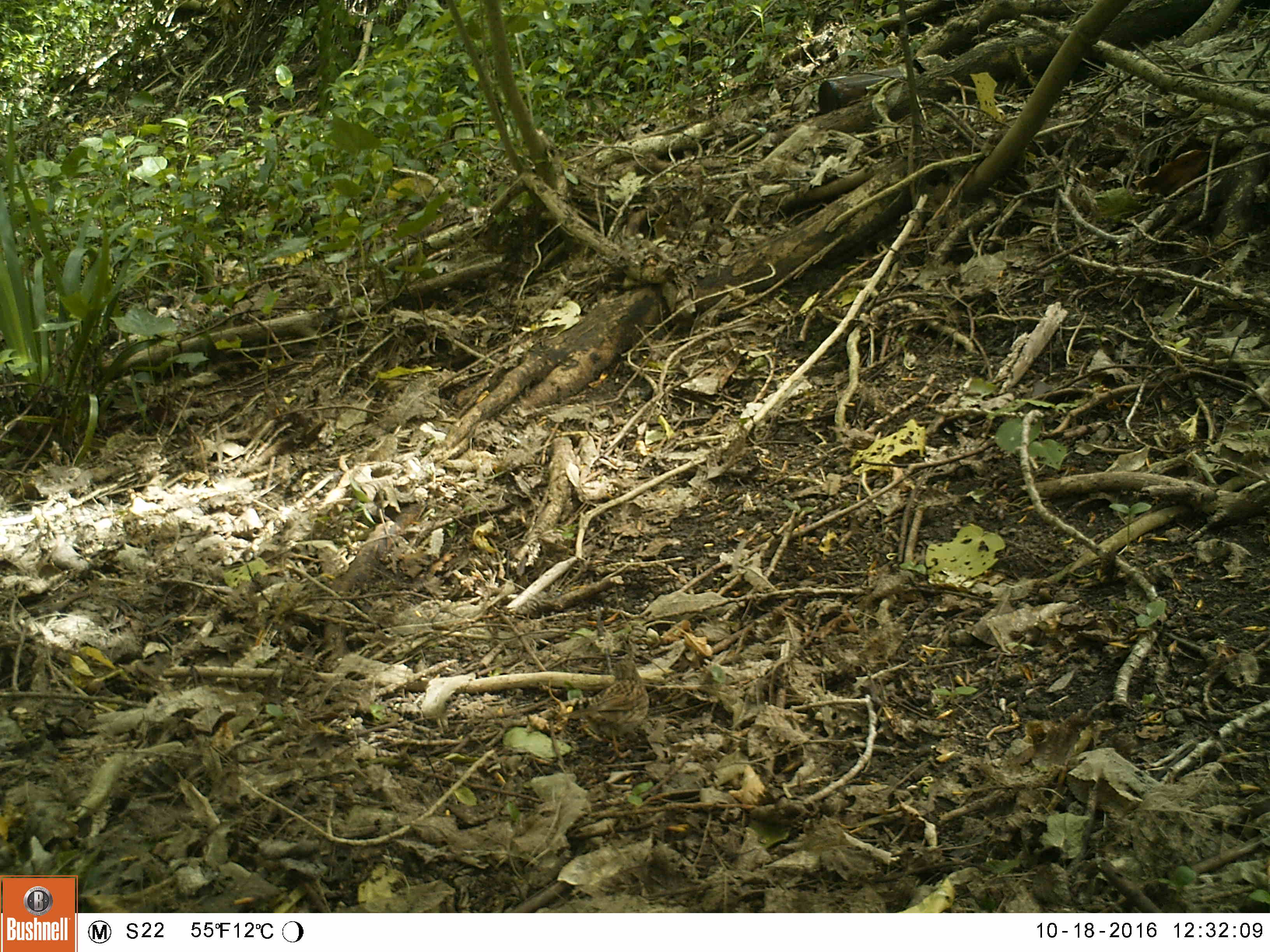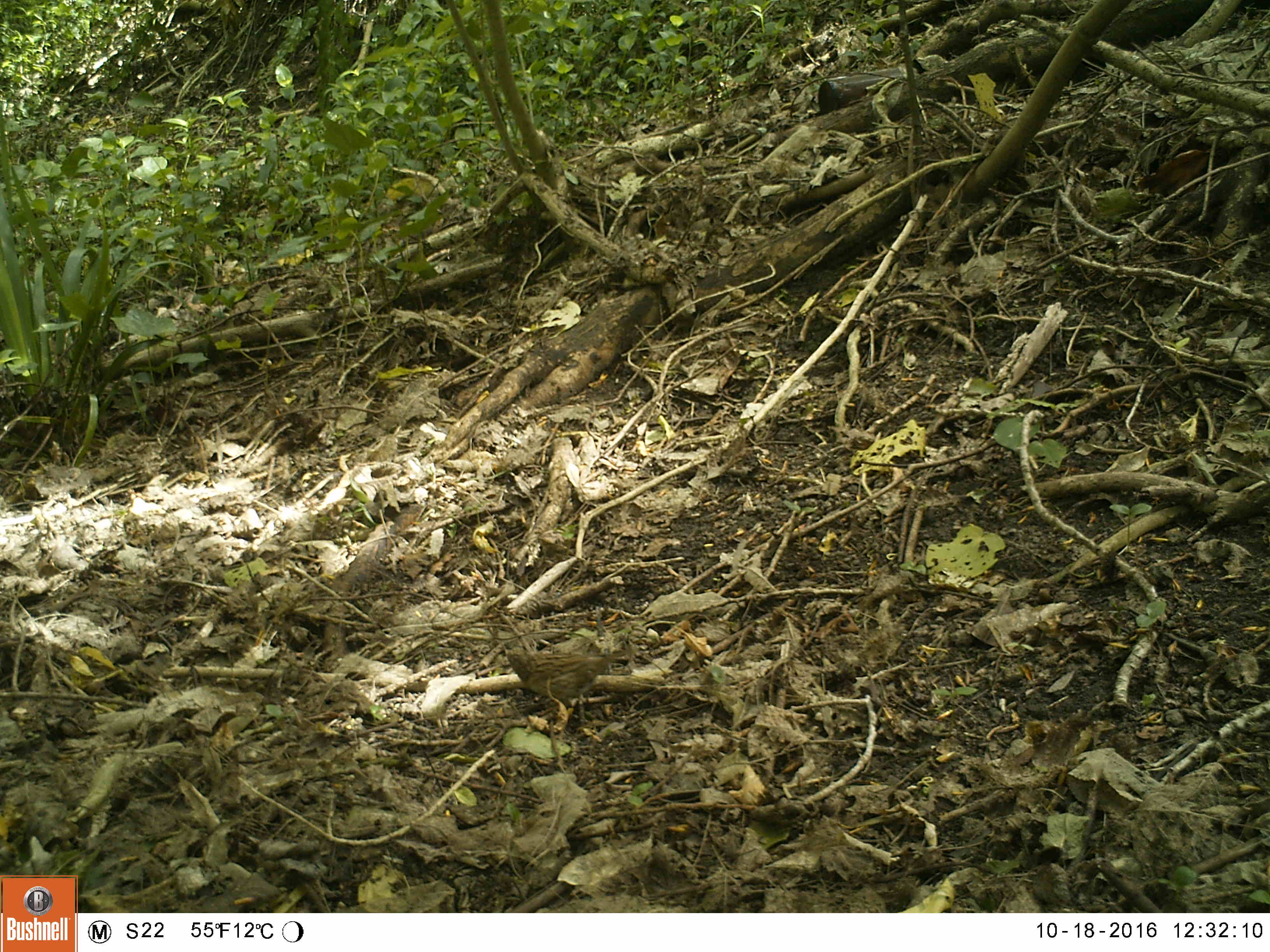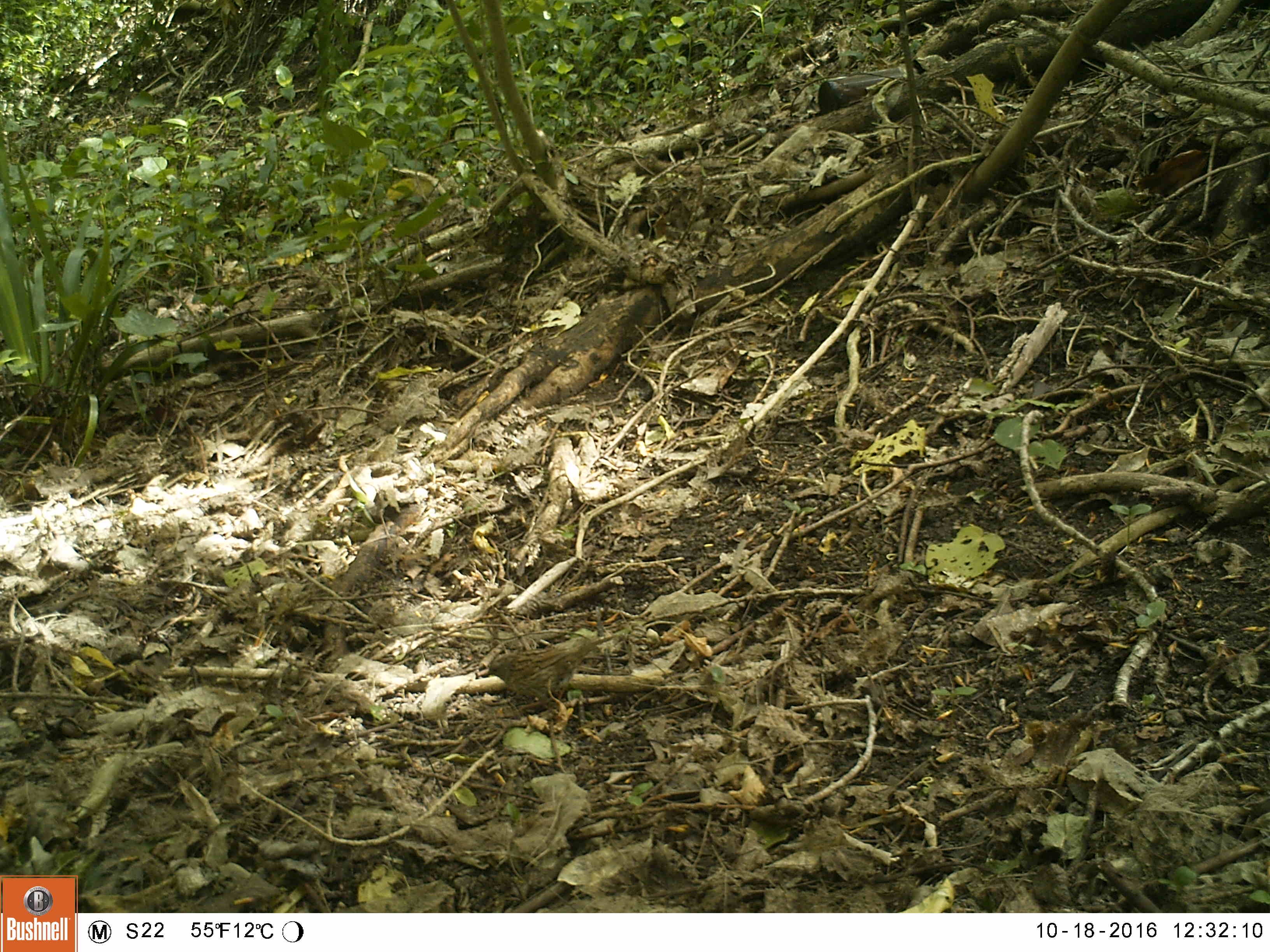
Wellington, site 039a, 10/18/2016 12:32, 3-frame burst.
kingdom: Animalia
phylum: Chordata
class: Aves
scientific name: Aves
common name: bird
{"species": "bird (Aves)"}